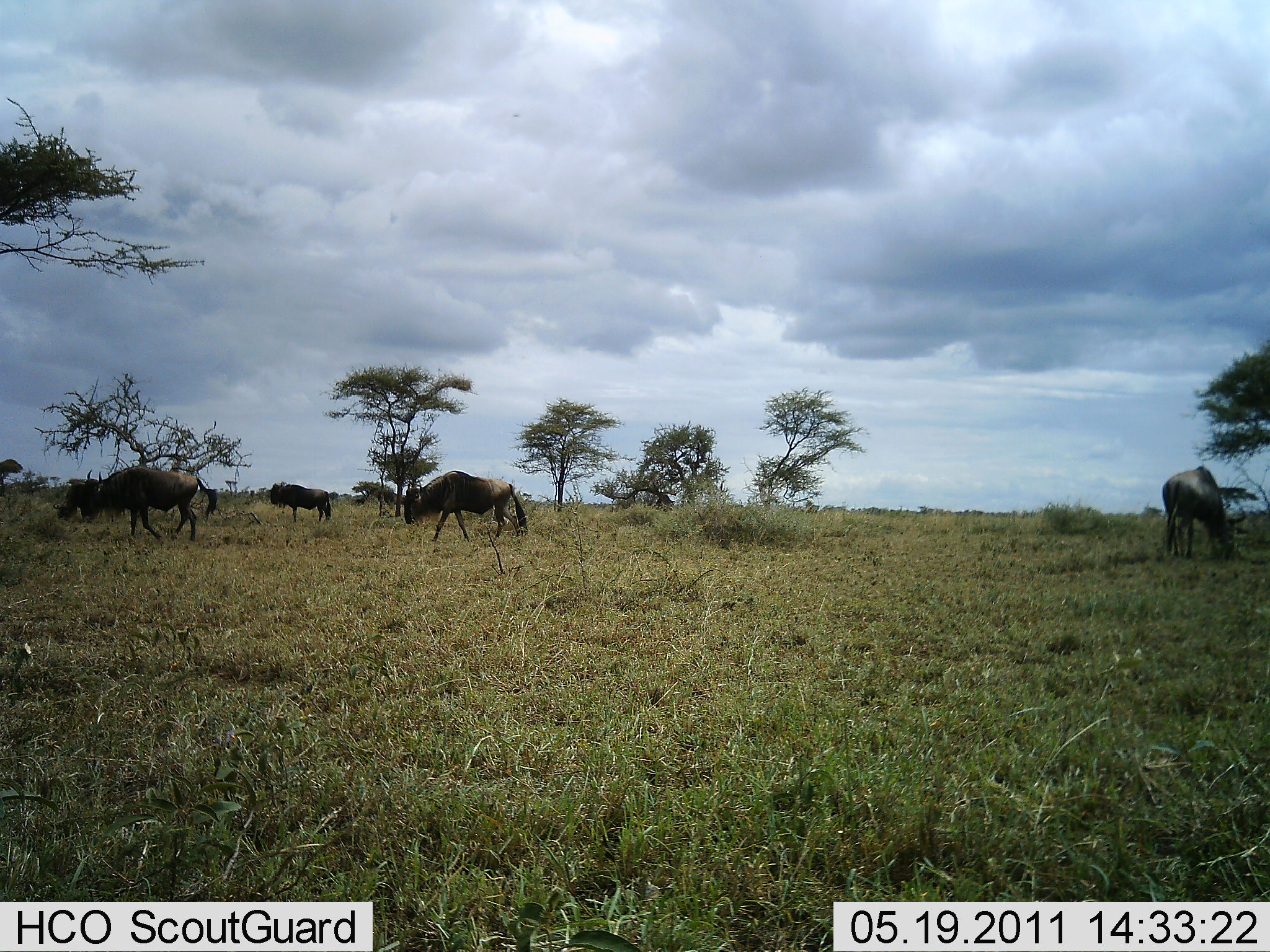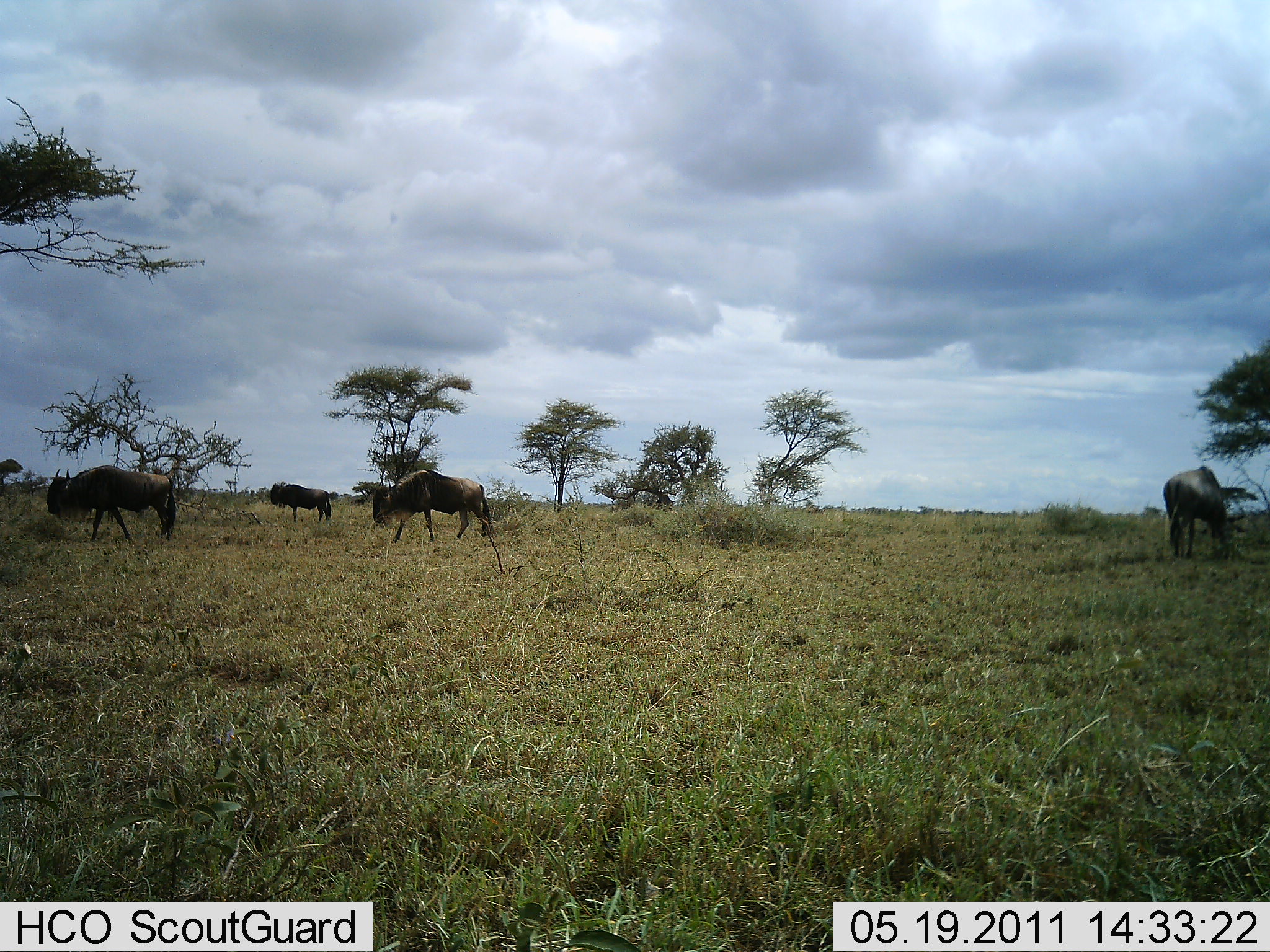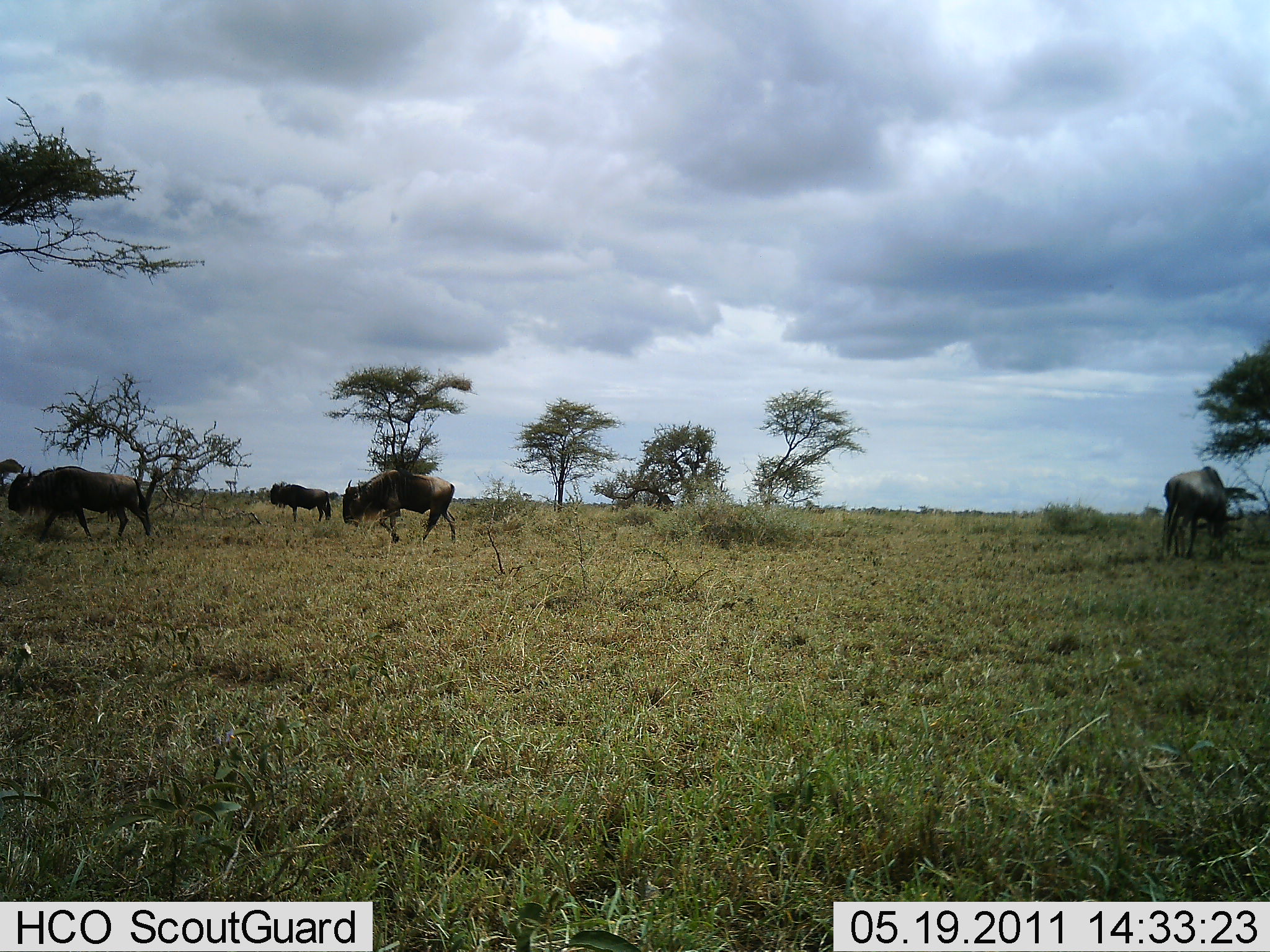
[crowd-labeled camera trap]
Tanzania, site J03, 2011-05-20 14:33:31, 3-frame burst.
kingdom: Animalia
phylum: Chordata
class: Mammalia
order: Artiodactyla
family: Bovidae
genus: Connochaetes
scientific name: Connochaetes taurinus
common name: blue wildebeest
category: wildebeest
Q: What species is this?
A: Wildebeest (blue wildebeest) (Connochaetes taurinus).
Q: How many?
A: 4.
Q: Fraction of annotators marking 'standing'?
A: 54%.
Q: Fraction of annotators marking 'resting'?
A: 8%.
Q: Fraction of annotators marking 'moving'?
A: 92%.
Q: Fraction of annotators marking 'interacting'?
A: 0%.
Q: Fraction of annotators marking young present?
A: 0%.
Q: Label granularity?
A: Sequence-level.